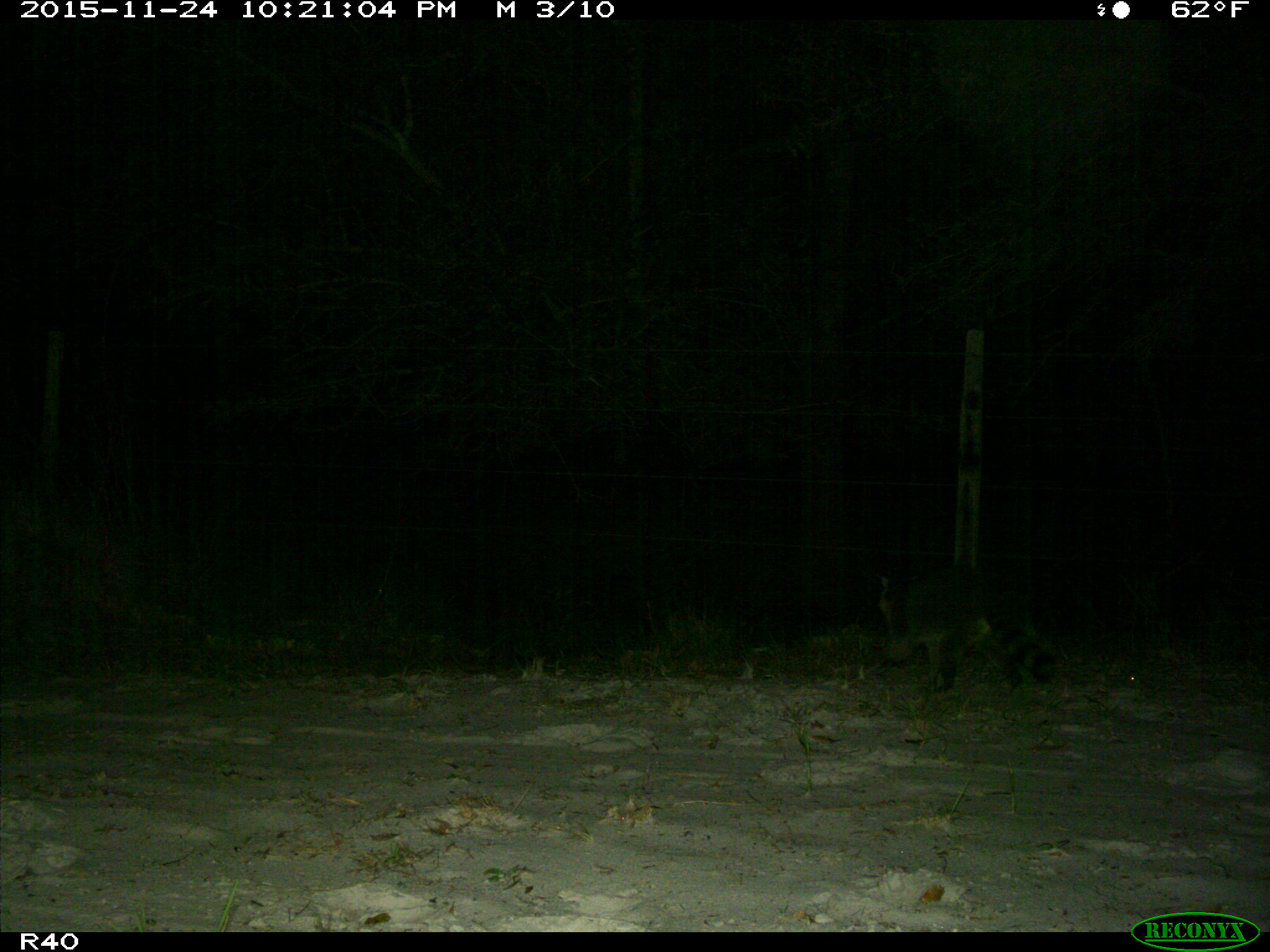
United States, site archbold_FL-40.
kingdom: Animalia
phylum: Chordata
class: Mammalia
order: Carnivora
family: Procyonidae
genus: Procyon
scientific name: Procyon lotor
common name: common raccoon